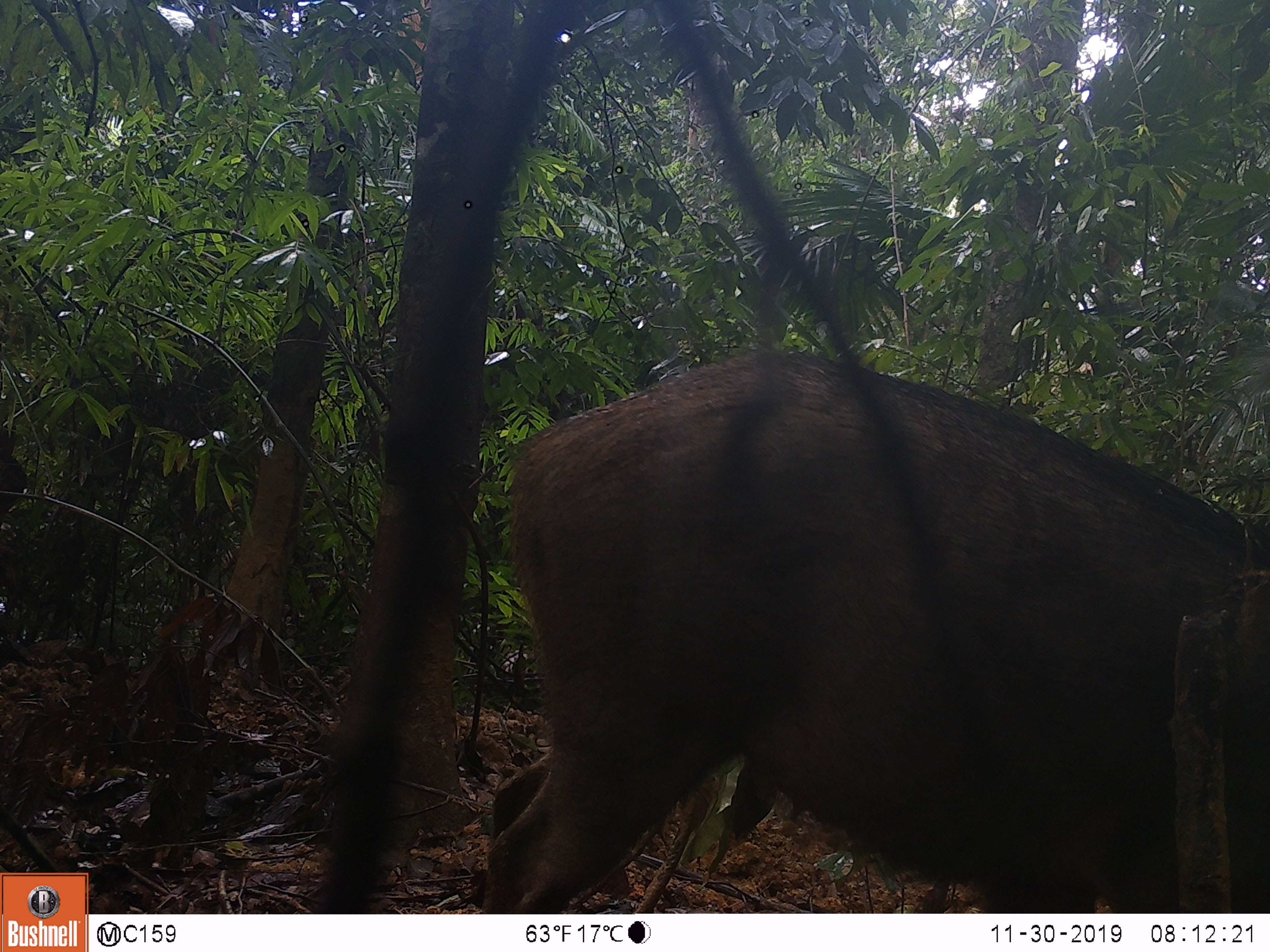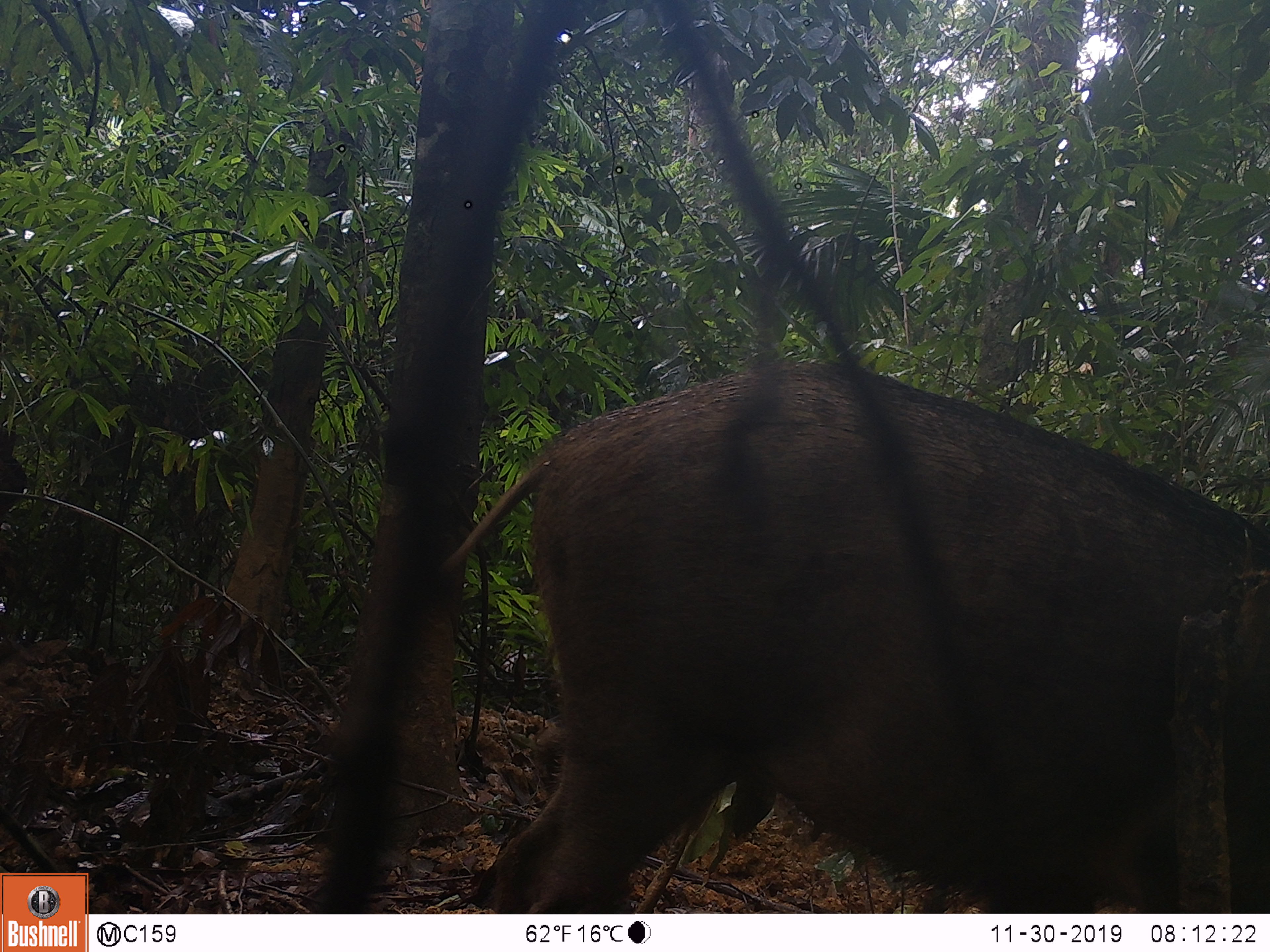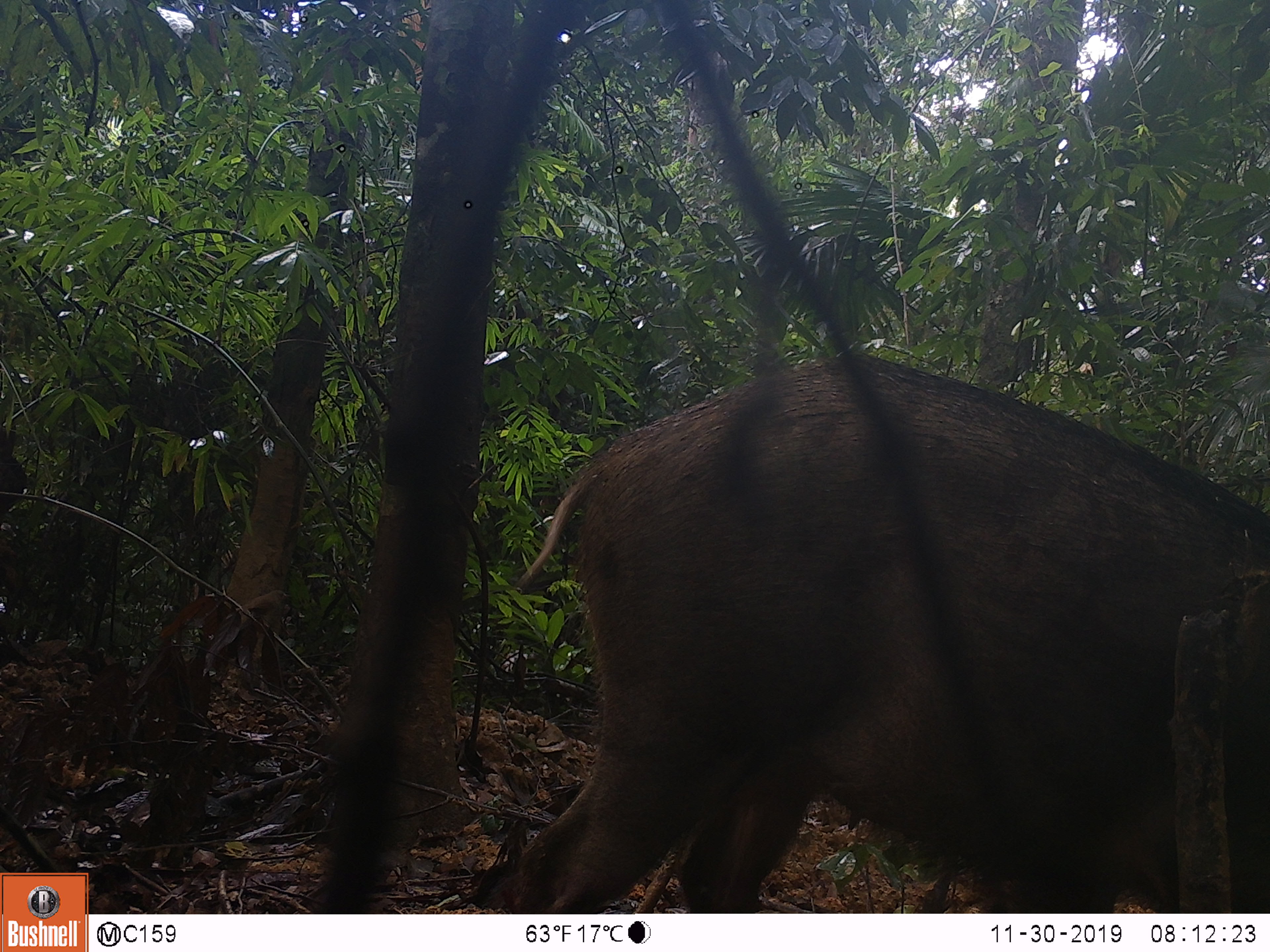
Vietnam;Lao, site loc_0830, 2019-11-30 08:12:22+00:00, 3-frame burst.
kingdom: Animalia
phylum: Chordata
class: Mammalia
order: Artiodactyla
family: Suidae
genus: Sus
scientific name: Sus scrofa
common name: eurasian wild pig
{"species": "eurasian wild pig (Sus scrofa)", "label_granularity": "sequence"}